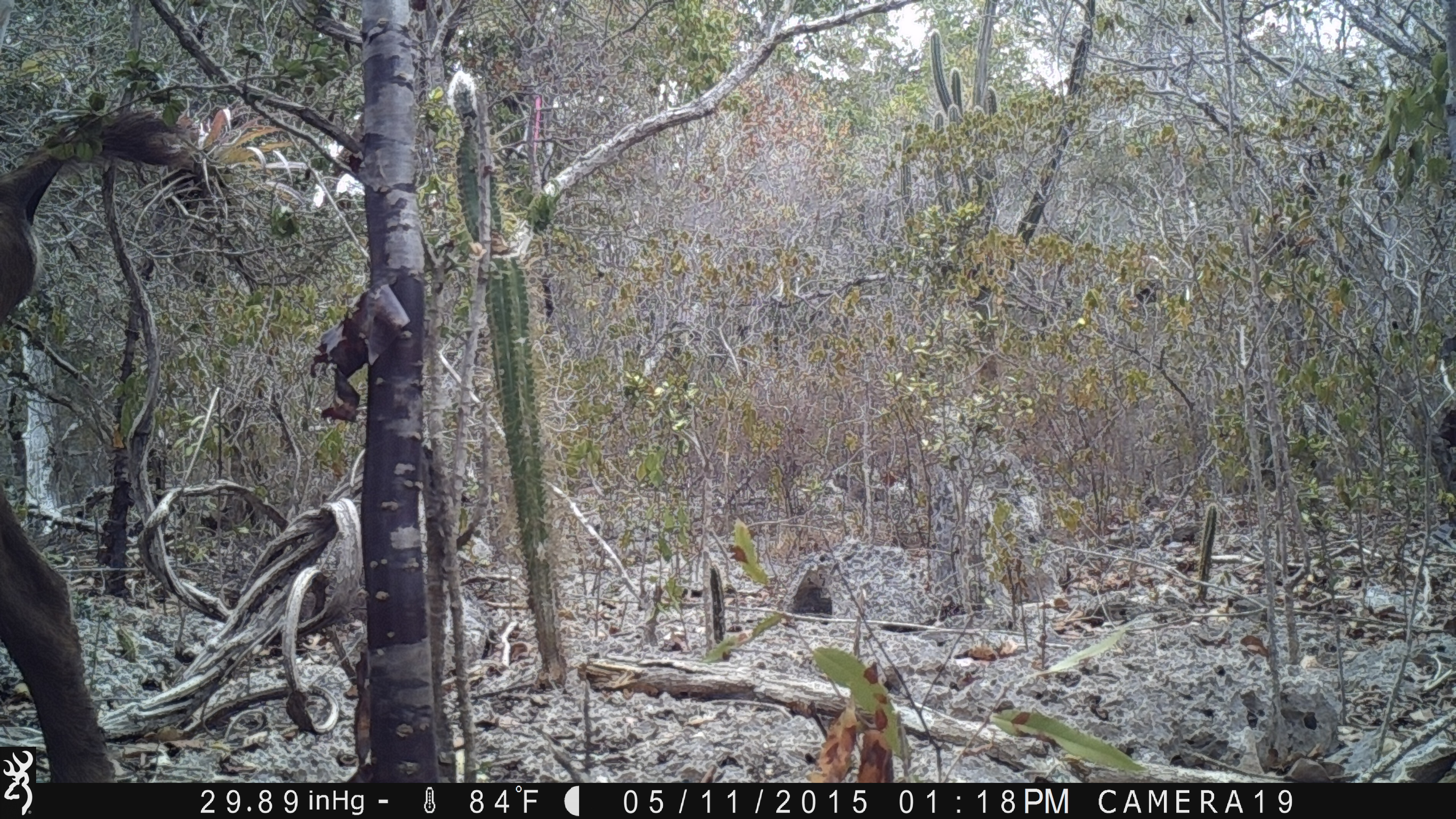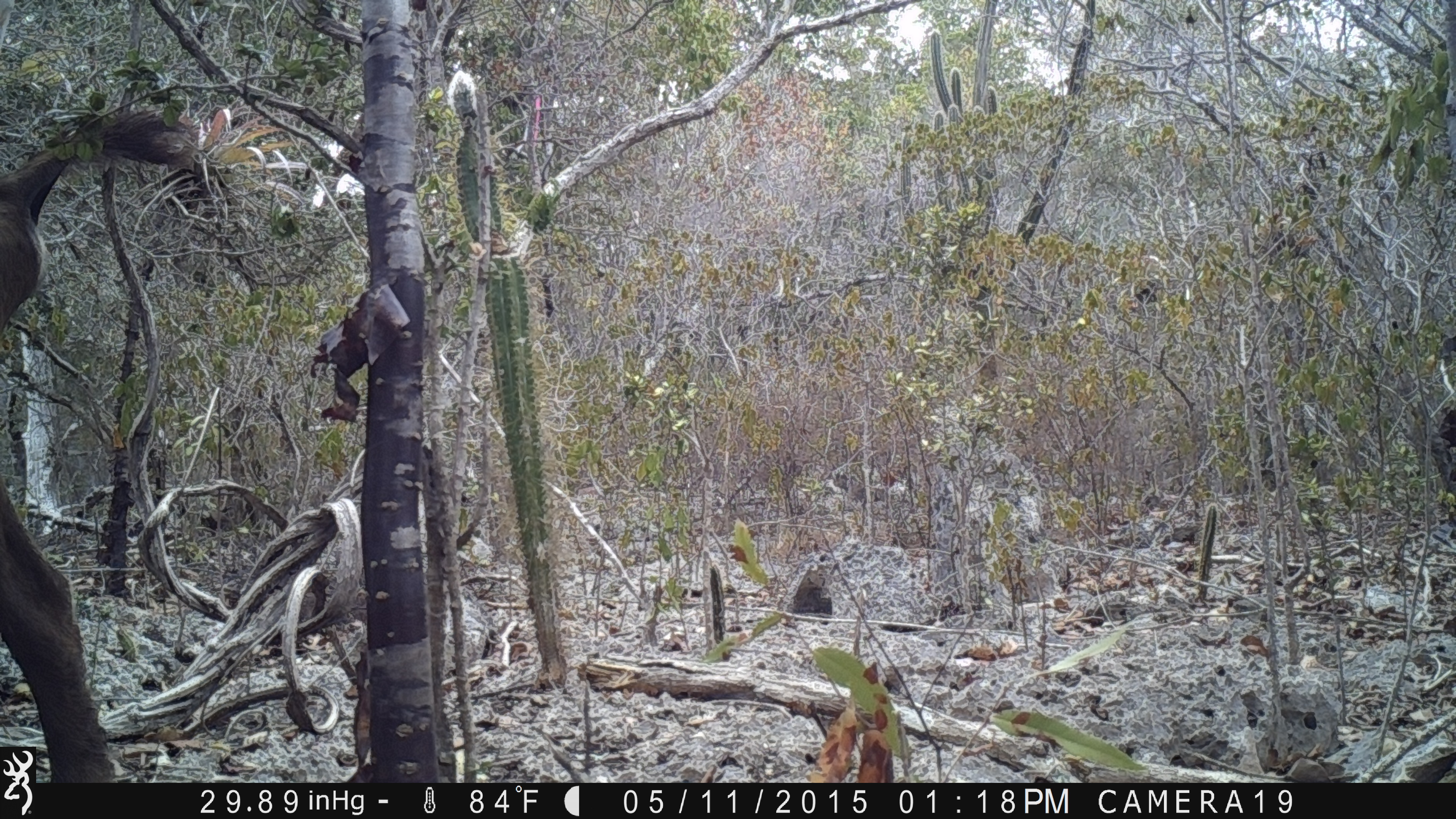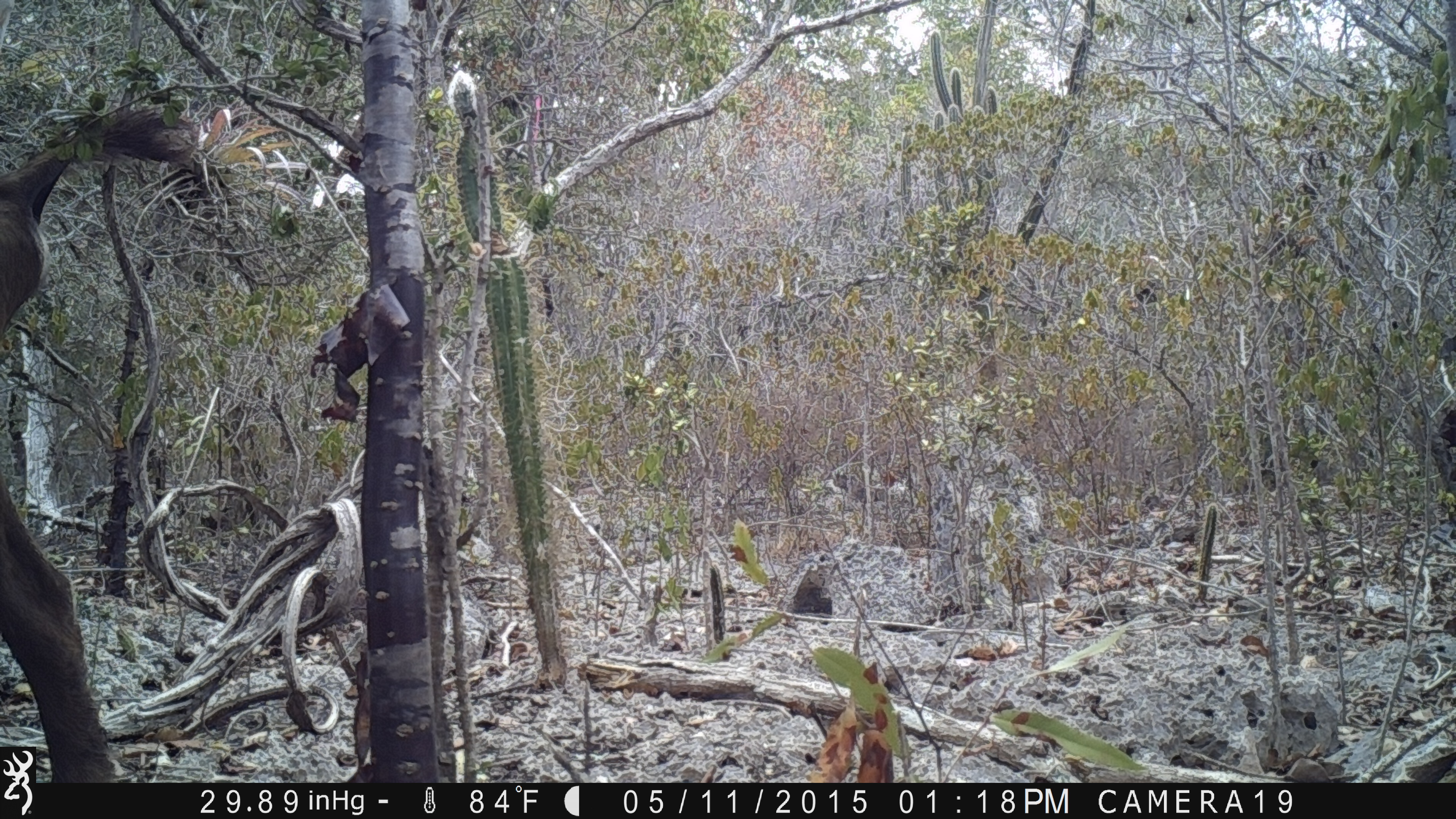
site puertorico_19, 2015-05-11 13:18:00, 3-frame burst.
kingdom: Animalia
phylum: Chordata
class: Mammalia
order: Artiodactyla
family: Bovidae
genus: Capra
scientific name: Capra hircus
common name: goat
Goat (Capra hircus).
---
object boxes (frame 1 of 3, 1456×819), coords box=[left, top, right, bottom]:
goat: box=[0, 91, 193, 740]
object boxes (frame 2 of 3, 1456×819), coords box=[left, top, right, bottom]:
goat: box=[4, 93, 252, 786]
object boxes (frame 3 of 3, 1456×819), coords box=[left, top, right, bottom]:
goat: box=[0, 73, 205, 741]